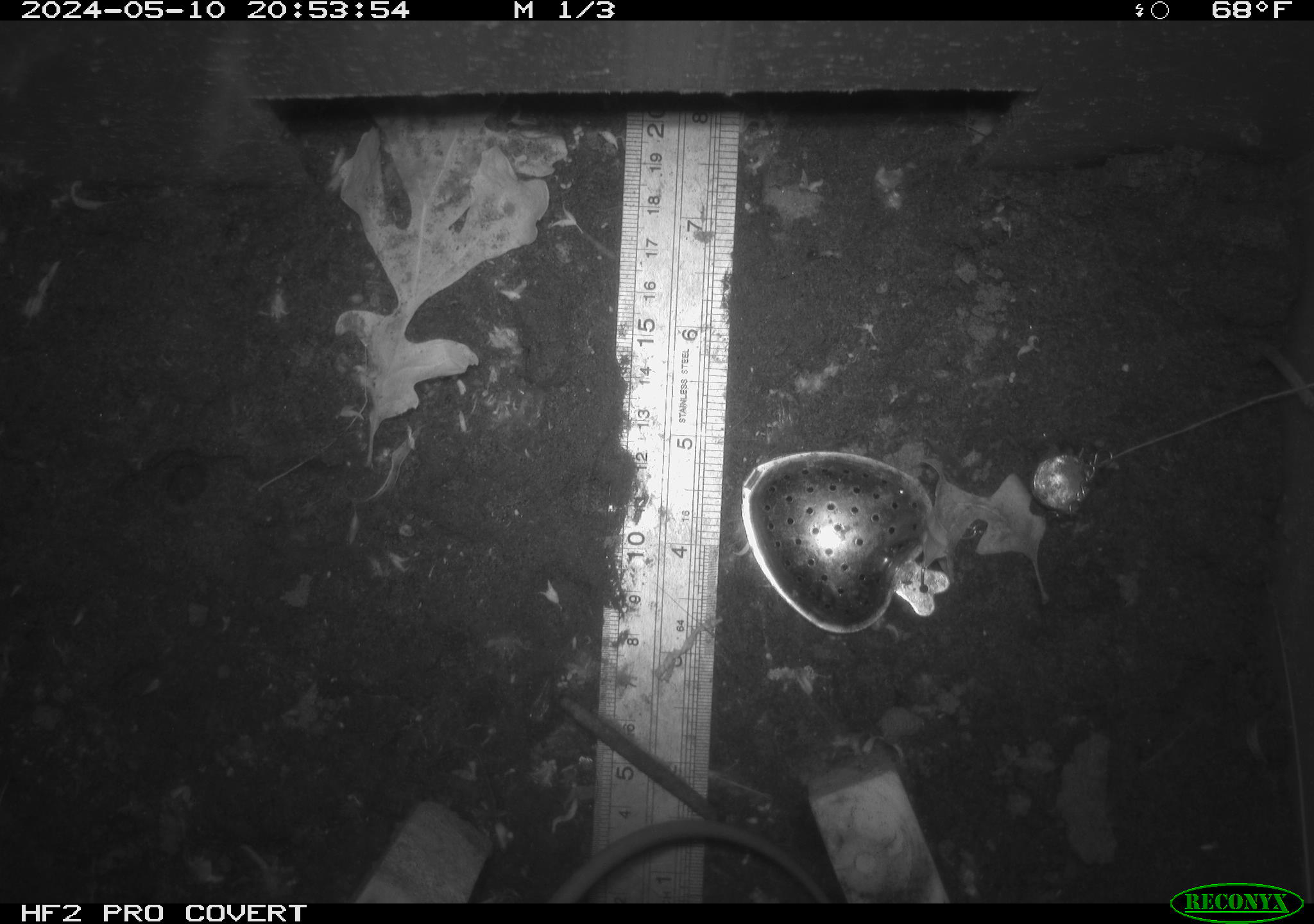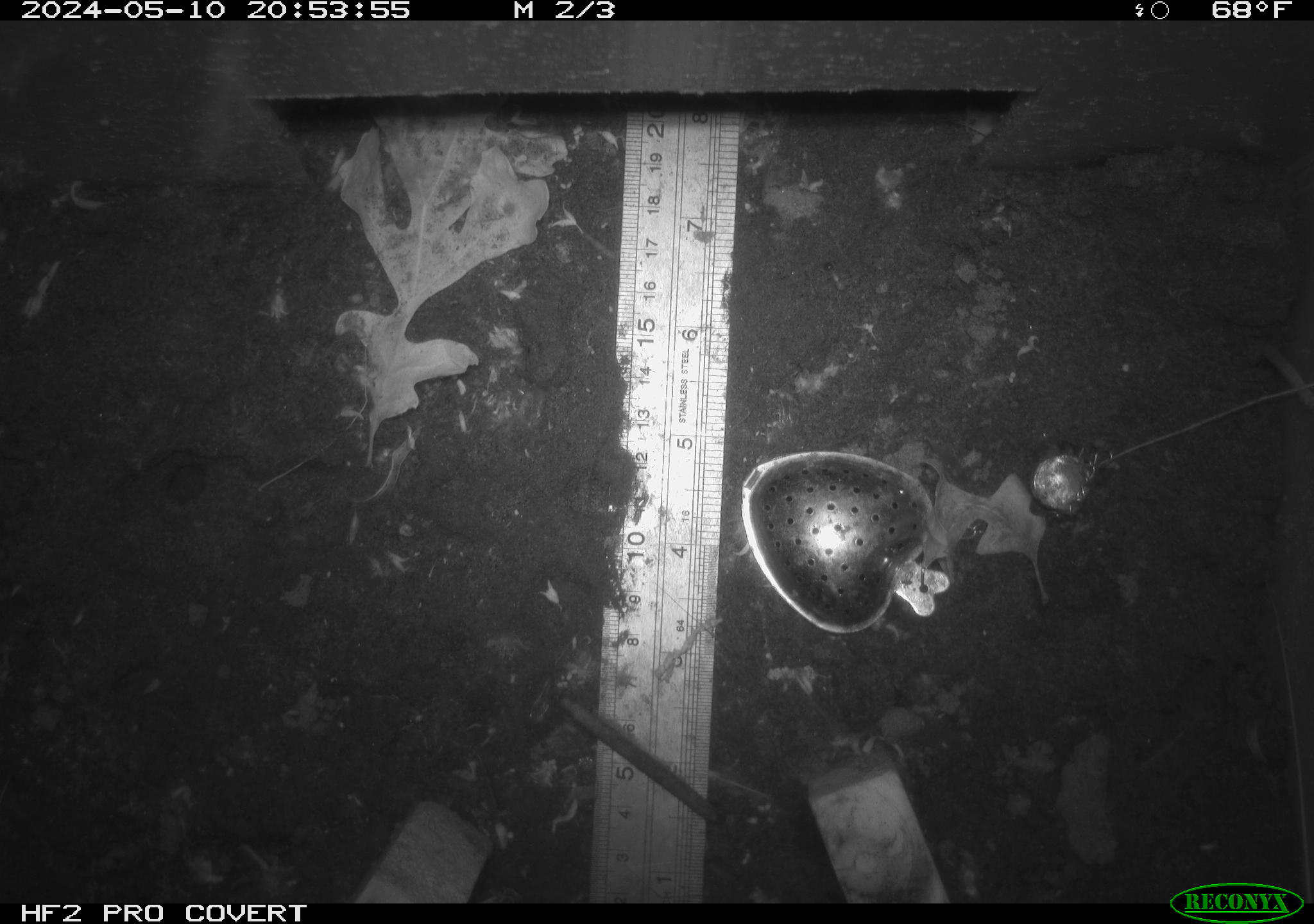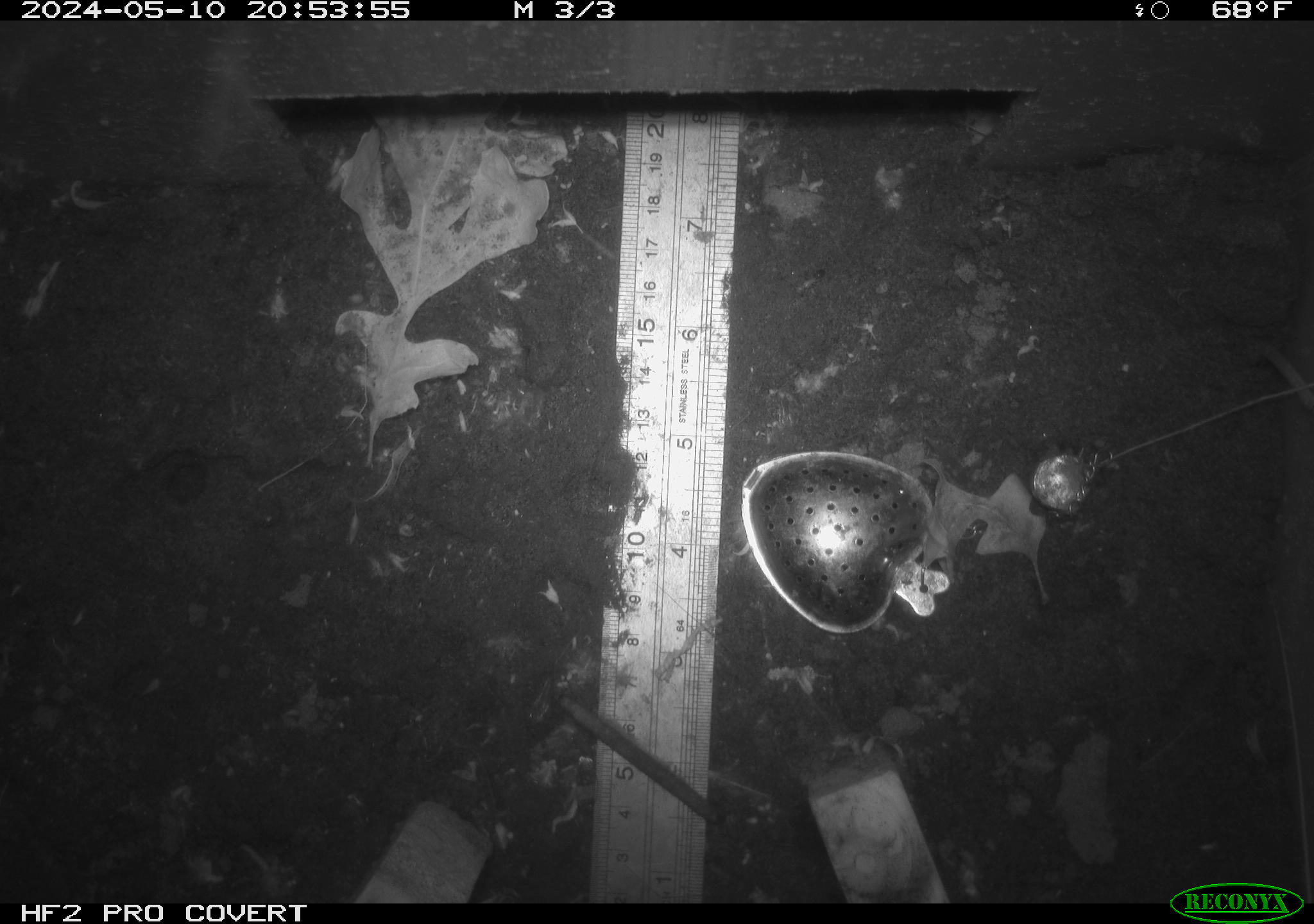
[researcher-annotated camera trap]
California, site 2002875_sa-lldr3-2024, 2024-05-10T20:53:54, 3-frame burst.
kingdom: Animalia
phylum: Chordata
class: Mammalia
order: Rodentia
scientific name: Rodentia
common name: rodent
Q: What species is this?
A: Rodent (Rodentia).